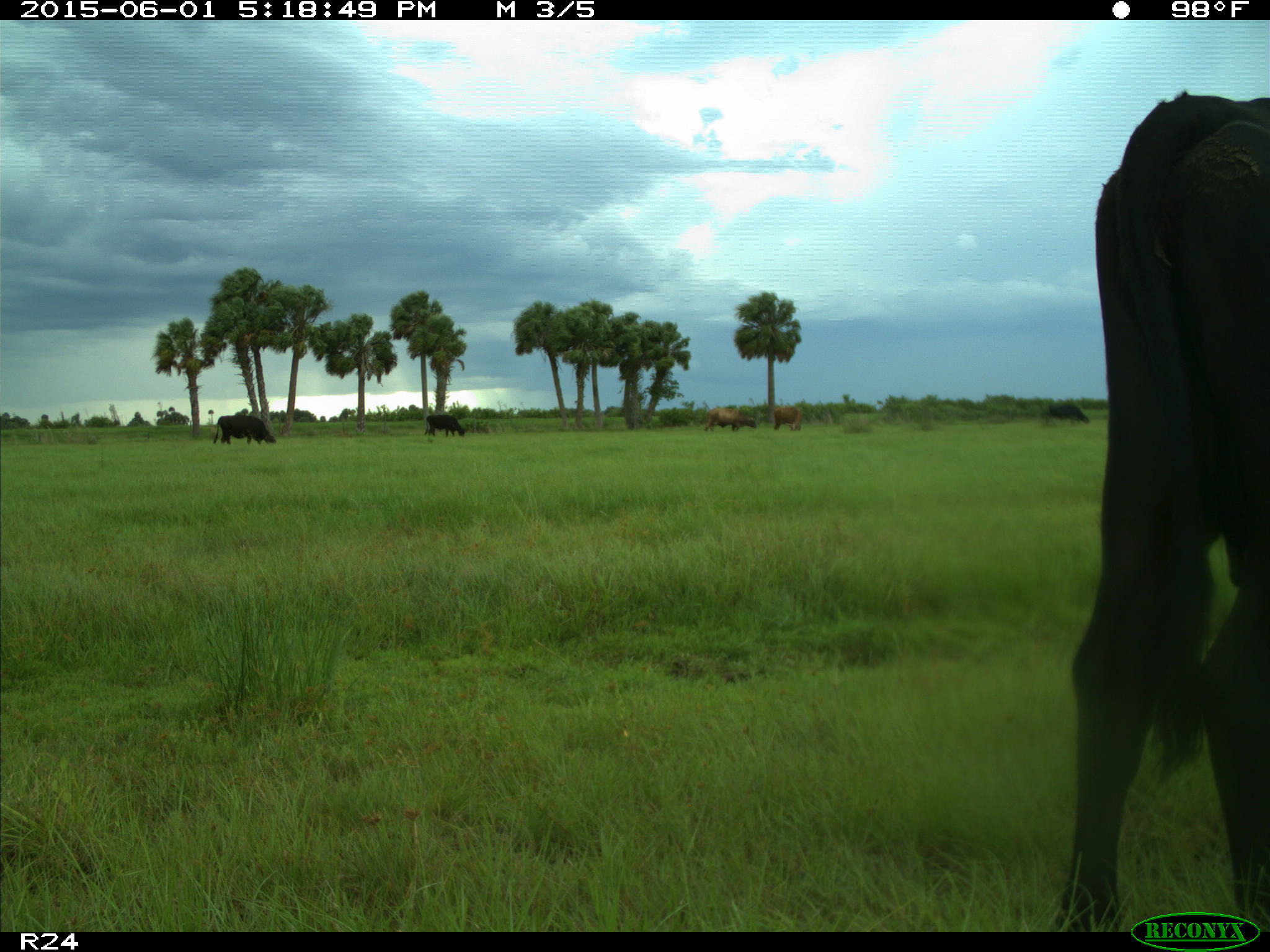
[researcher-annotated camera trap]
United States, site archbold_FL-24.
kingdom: Animalia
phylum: Chordata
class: Mammalia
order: Artiodactyla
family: Bovidae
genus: Bos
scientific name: Bos taurus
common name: domestic cow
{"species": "Bos taurus (domestic cow)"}